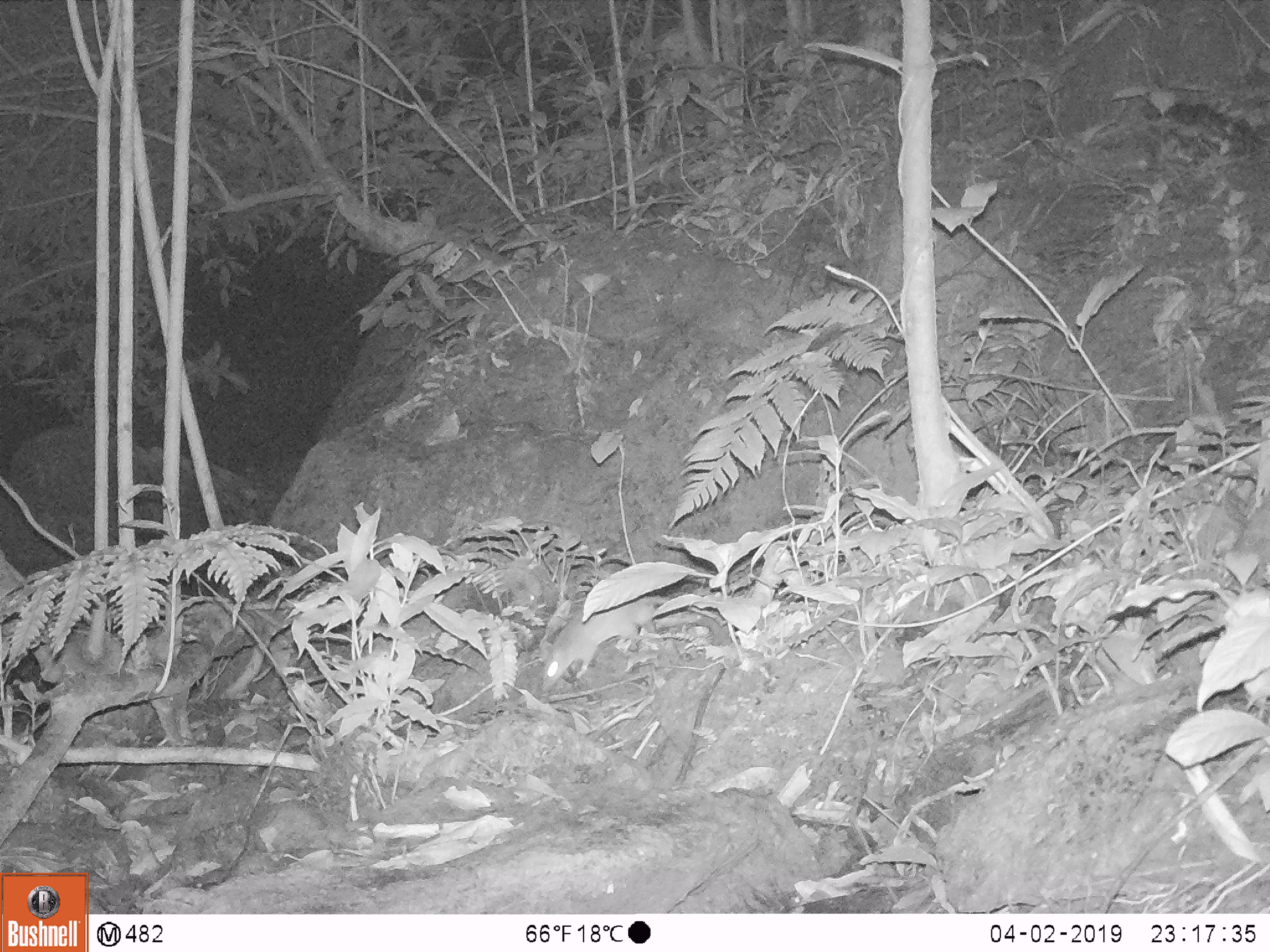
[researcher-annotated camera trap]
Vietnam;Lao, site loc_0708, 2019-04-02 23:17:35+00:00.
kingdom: Animalia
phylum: Chordata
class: Mammalia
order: Rodentia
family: Muridae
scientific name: Muridae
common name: old-world mice and rats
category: unidentified murid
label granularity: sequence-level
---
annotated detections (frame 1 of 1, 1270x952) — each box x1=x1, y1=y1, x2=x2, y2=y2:
unidentified murid: x1=540, y1=594, x2=670, y2=694